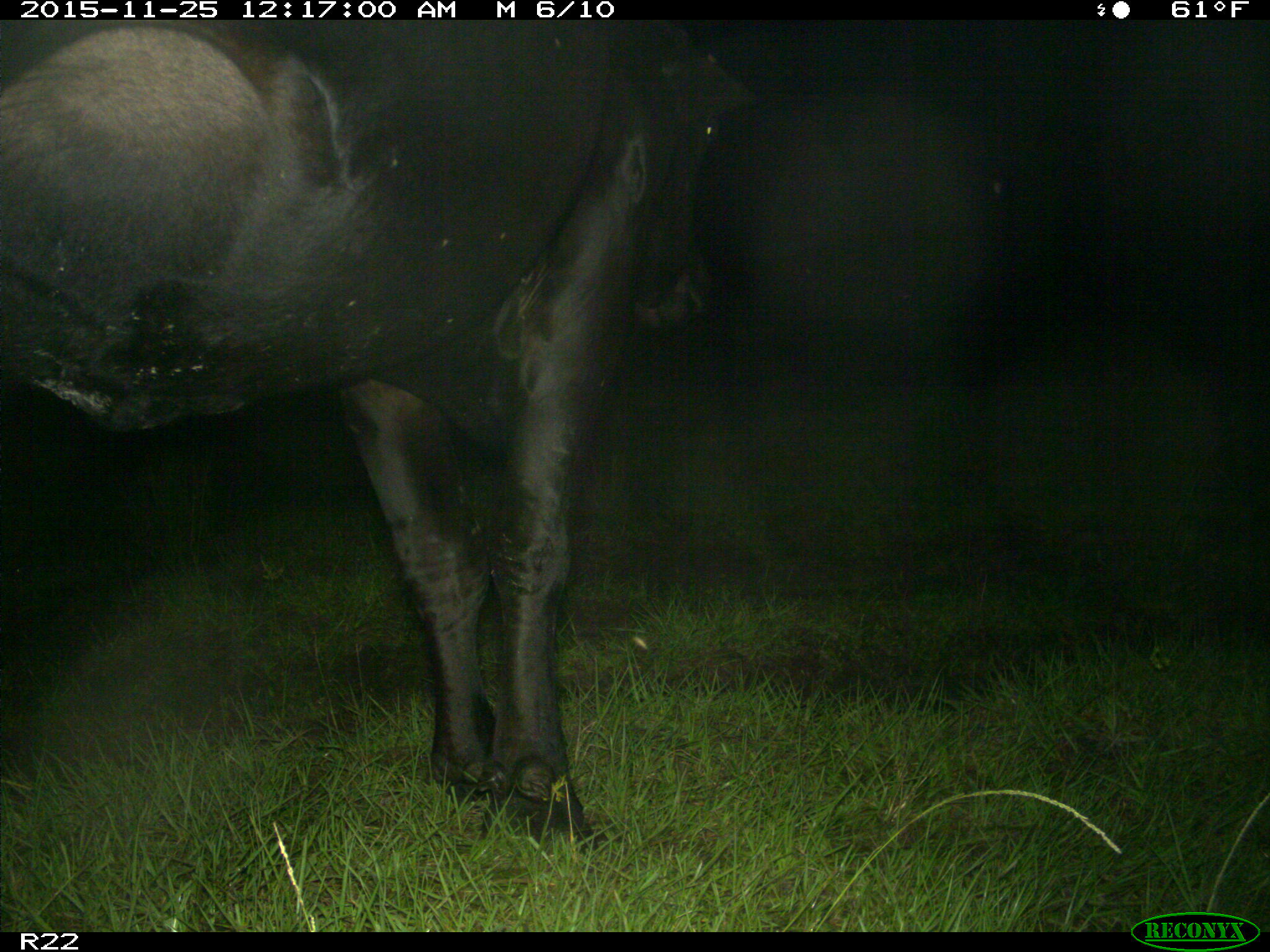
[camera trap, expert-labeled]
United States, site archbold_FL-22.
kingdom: Animalia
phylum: Chordata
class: Mammalia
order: Artiodactyla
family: Bovidae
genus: Bos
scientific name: Bos taurus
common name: domestic cow